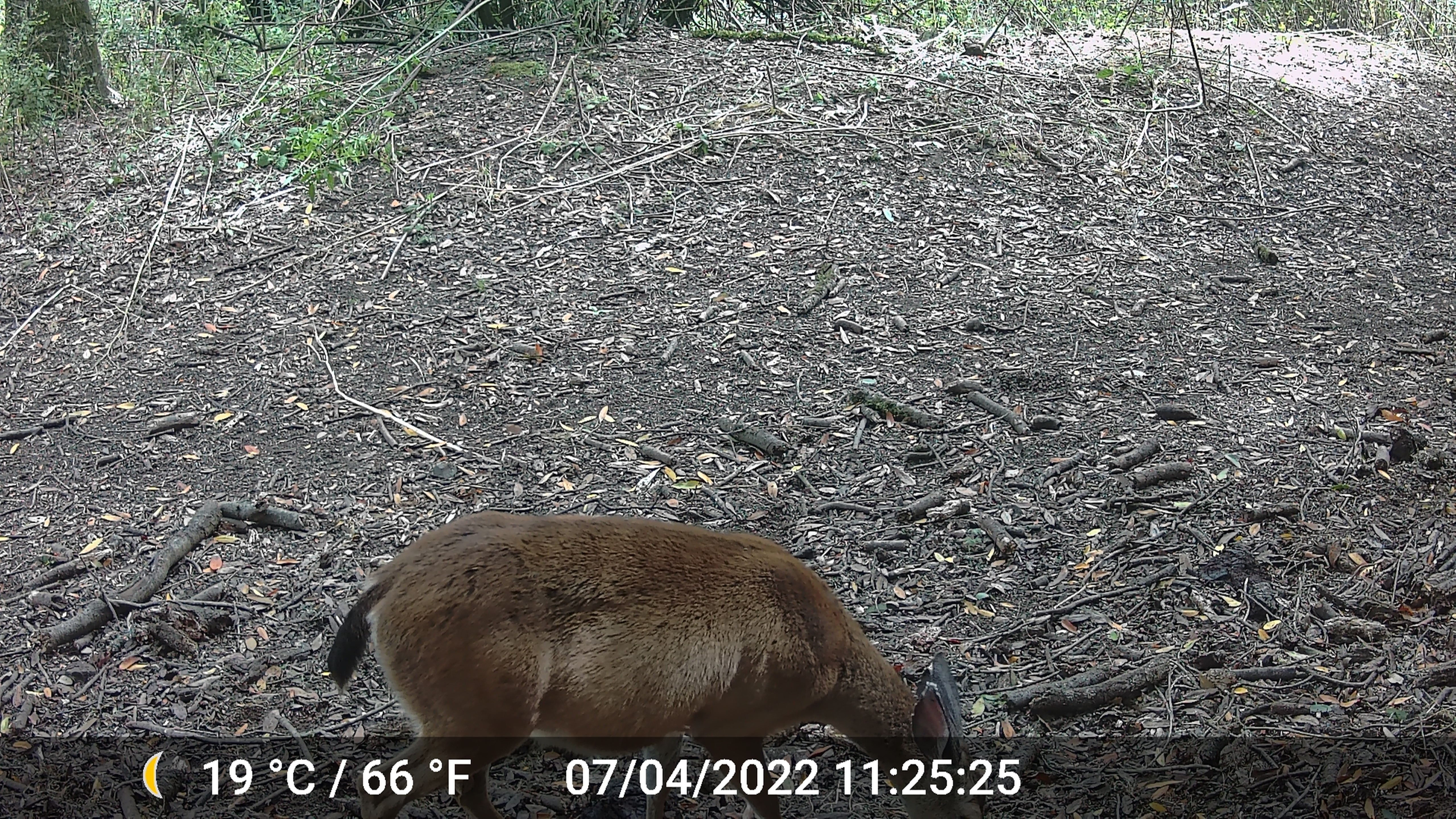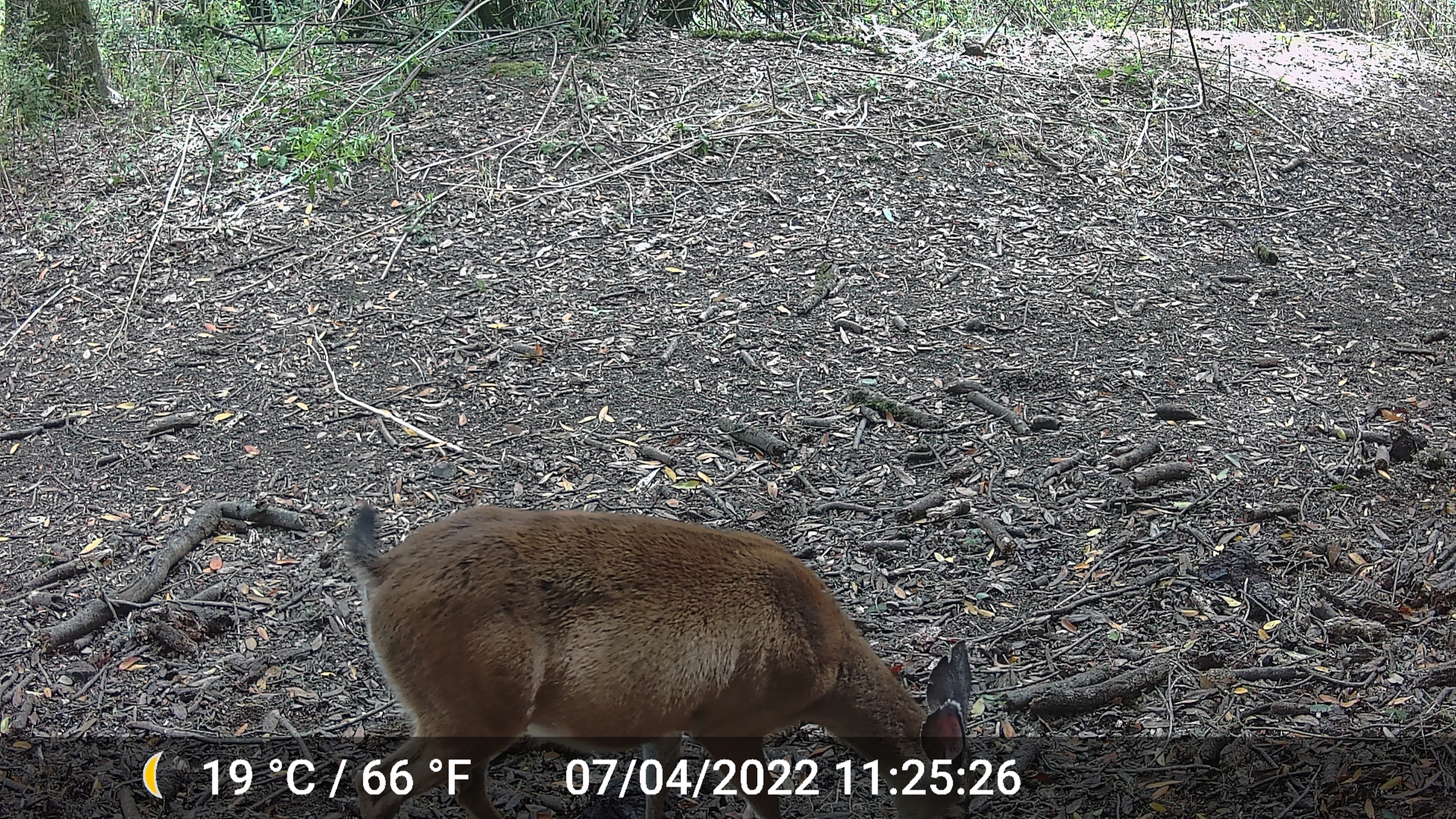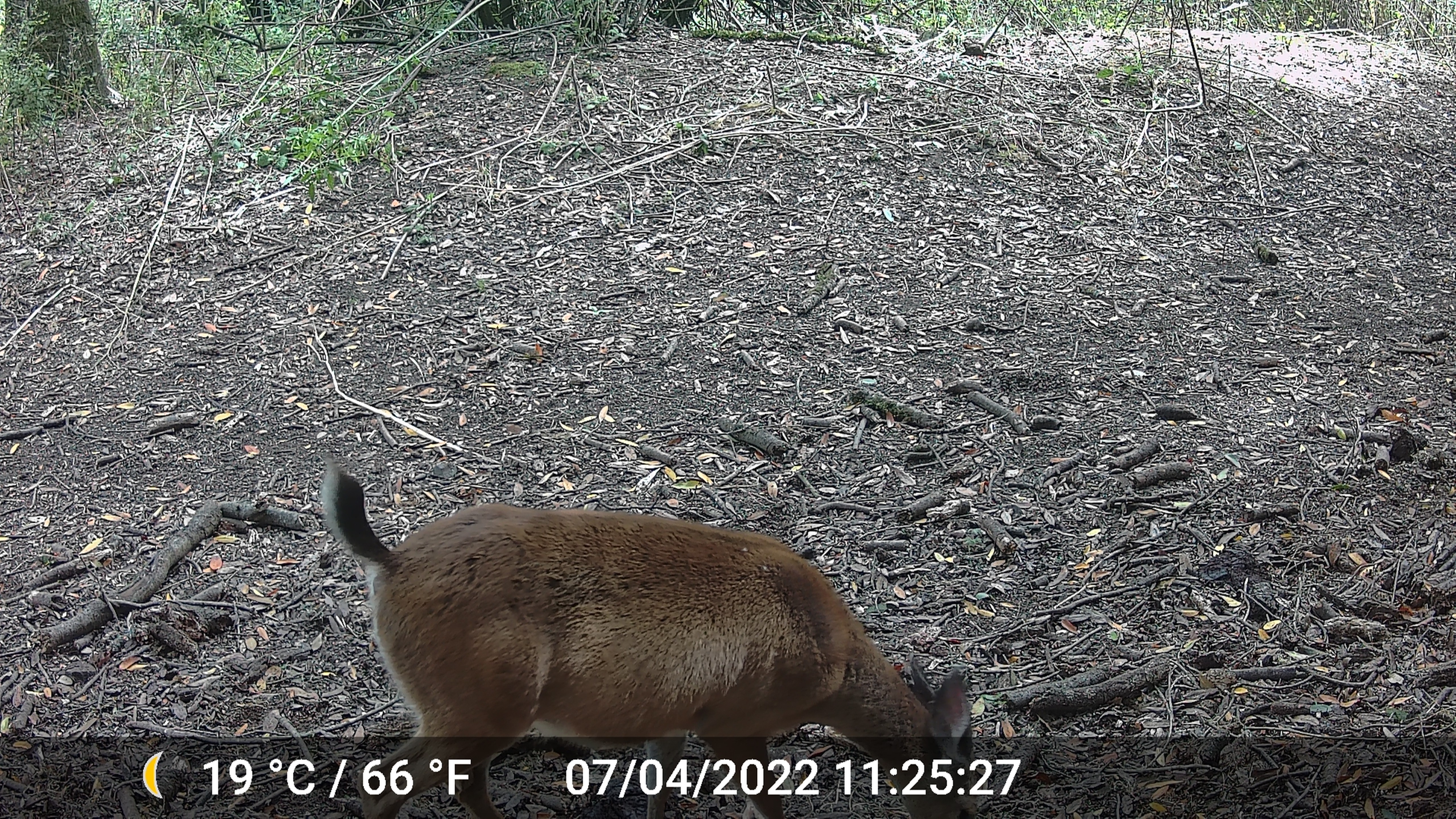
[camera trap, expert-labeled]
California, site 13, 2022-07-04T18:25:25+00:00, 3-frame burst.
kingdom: Animalia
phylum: Chordata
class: Mammalia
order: Artiodactyla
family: Cervidae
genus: Odocoileus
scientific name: Odocoileus hemionus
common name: mule deer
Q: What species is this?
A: Mule deer (Odocoileus hemionus).